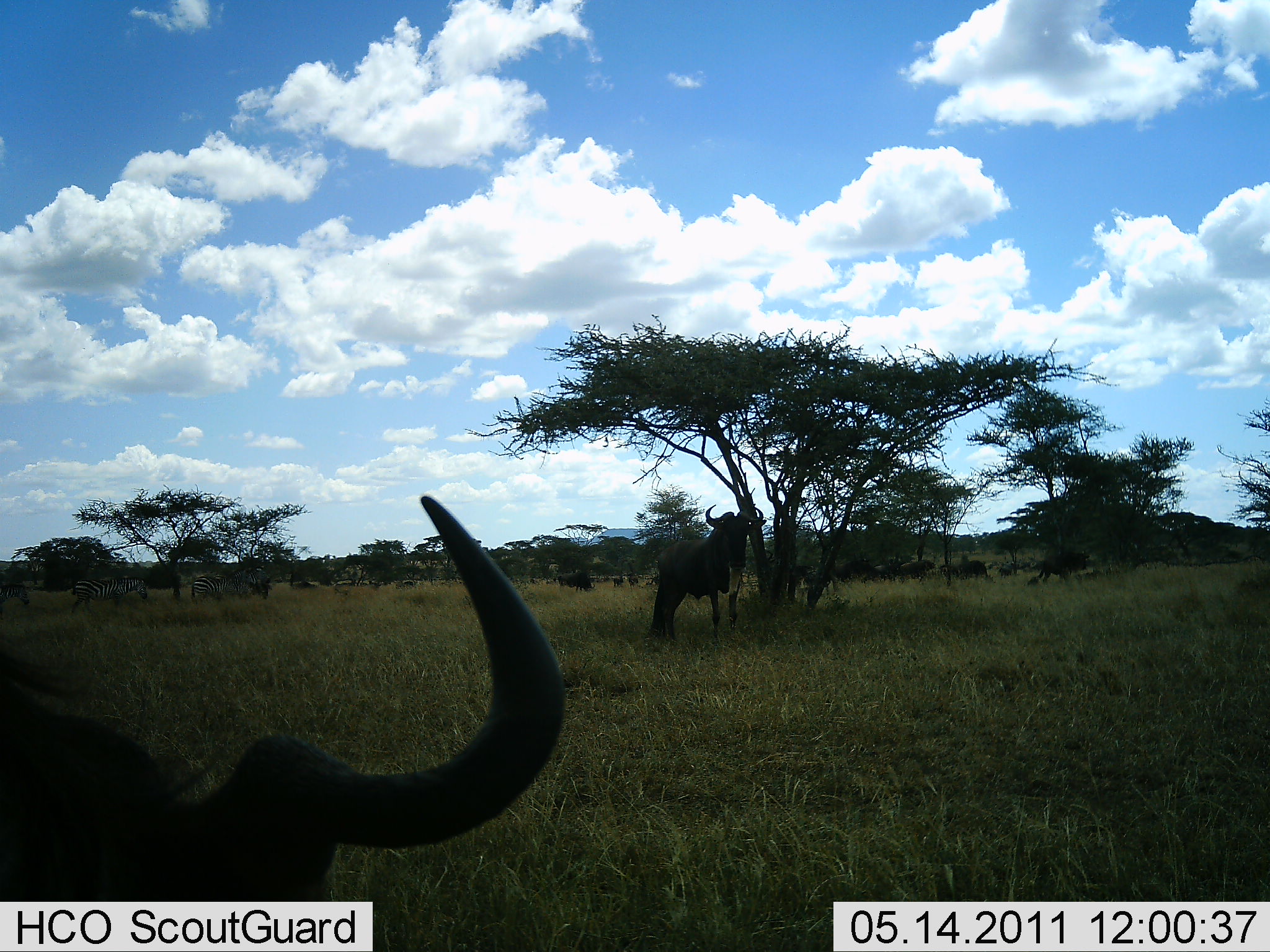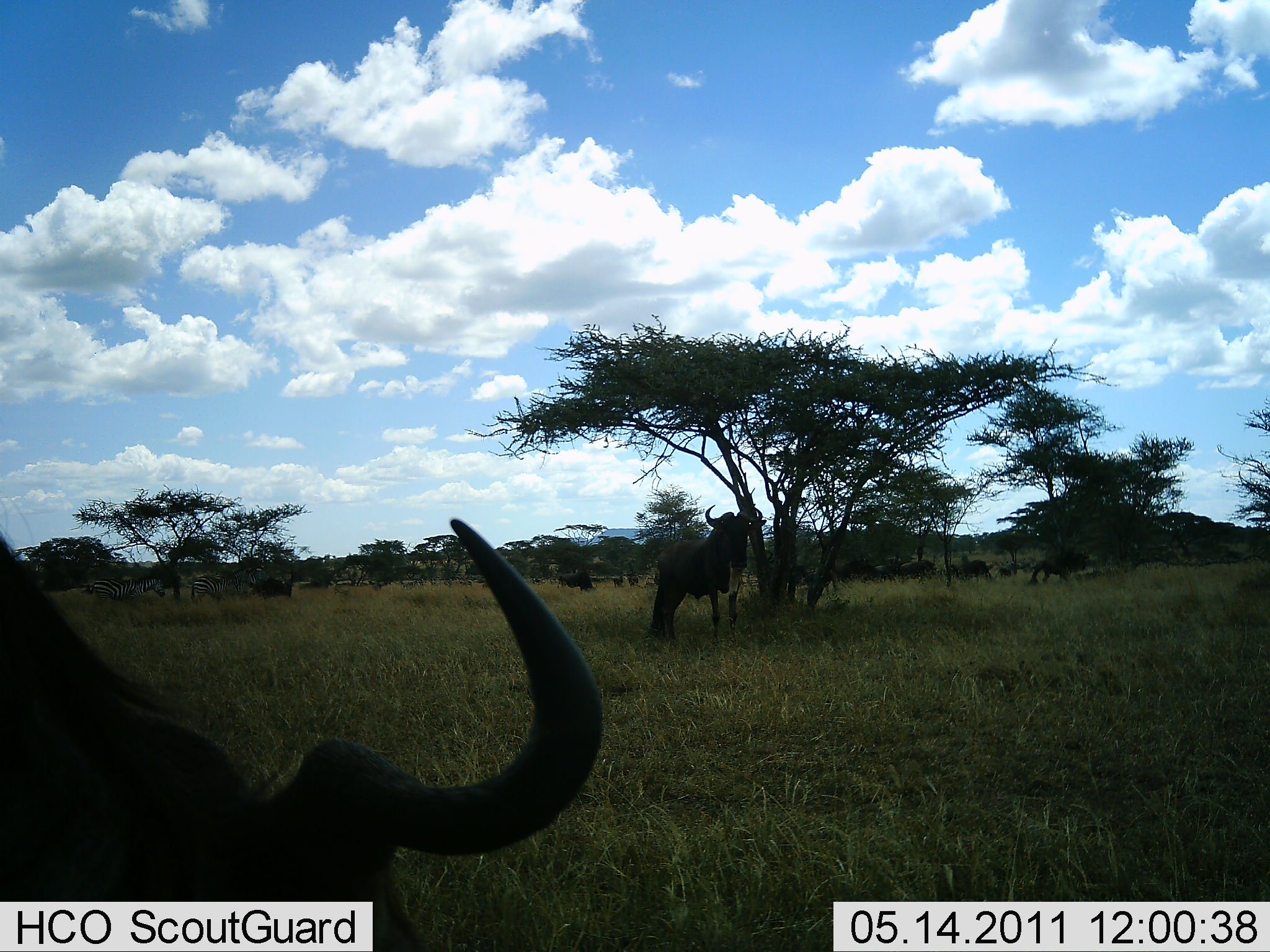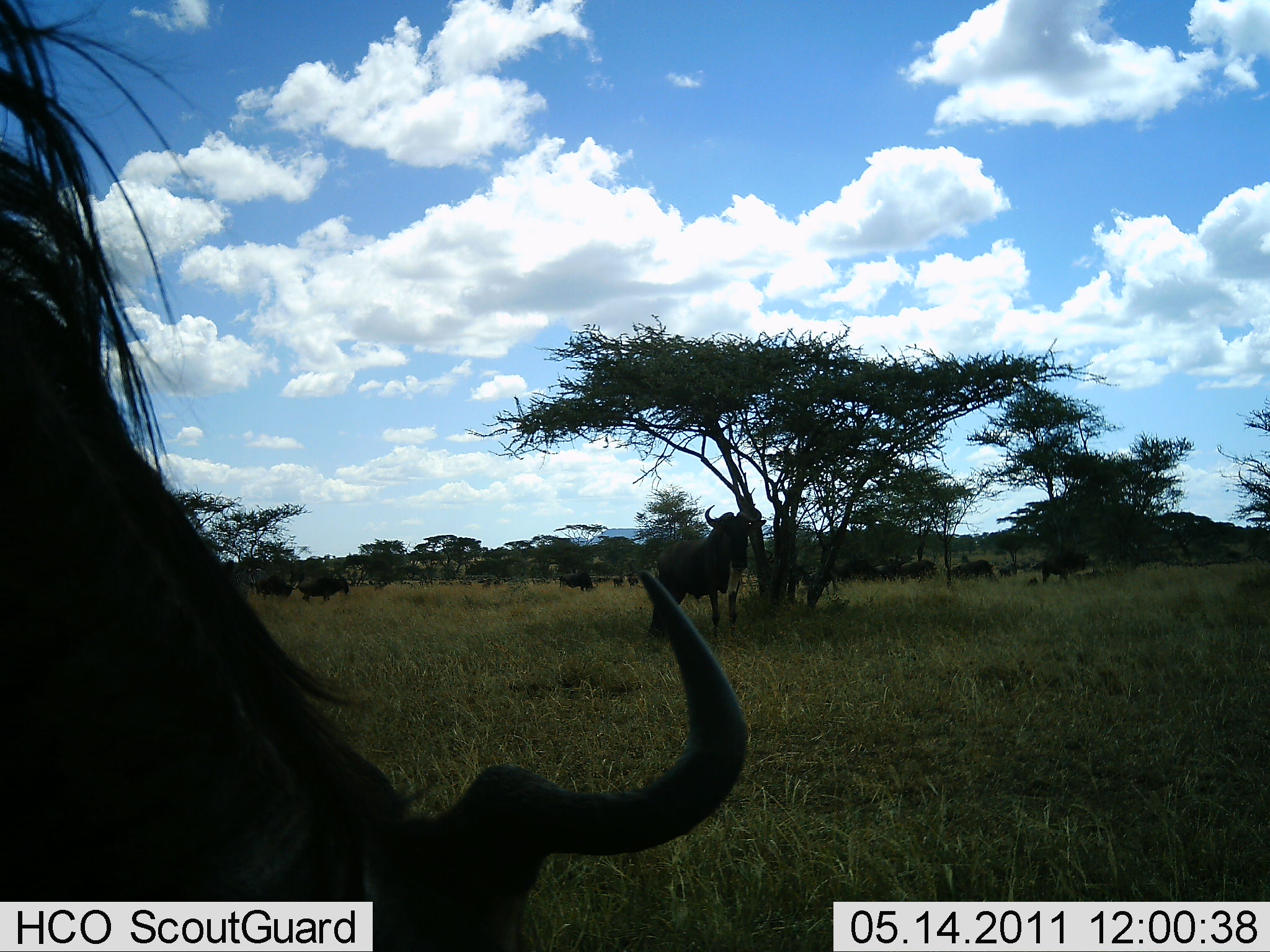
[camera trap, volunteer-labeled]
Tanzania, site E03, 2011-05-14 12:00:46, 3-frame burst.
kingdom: Animalia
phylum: Chordata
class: Mammalia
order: Artiodactyla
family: Bovidae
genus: Connochaetes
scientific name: Connochaetes taurinus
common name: blue wildebeest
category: wildebeest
Wildebeest (blue wildebeest) (Connochaetes taurinus), count 11-50. Behavior (volunteer vote fractions): standing 64%, resting 29%, moving 64%, interacting 0%. Young present (vote fraction): 0%. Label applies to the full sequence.